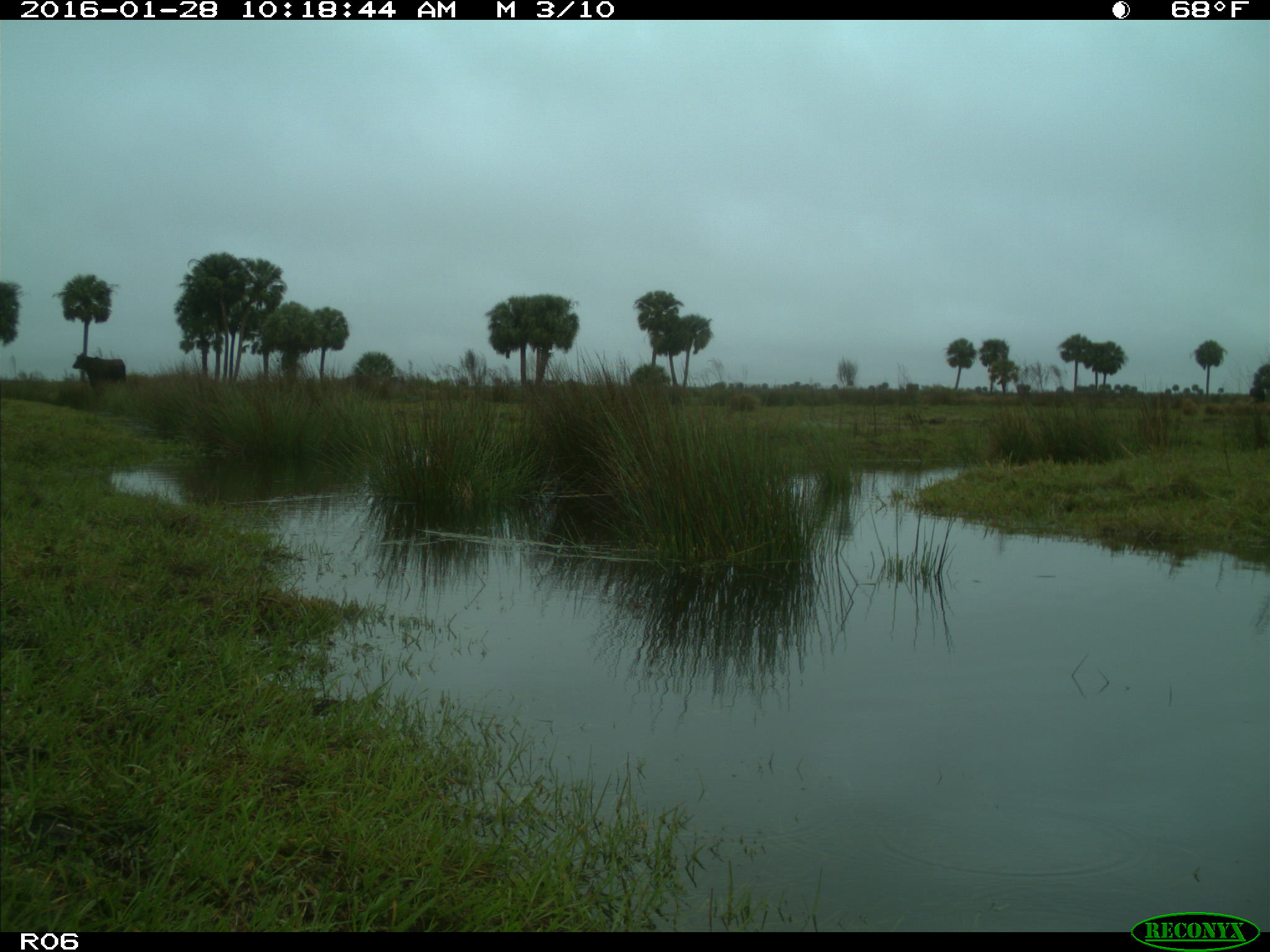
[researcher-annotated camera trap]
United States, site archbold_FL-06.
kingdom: Animalia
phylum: Chordata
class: Mammalia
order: Artiodactyla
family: Bovidae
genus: Bos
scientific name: Bos taurus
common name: domestic cow